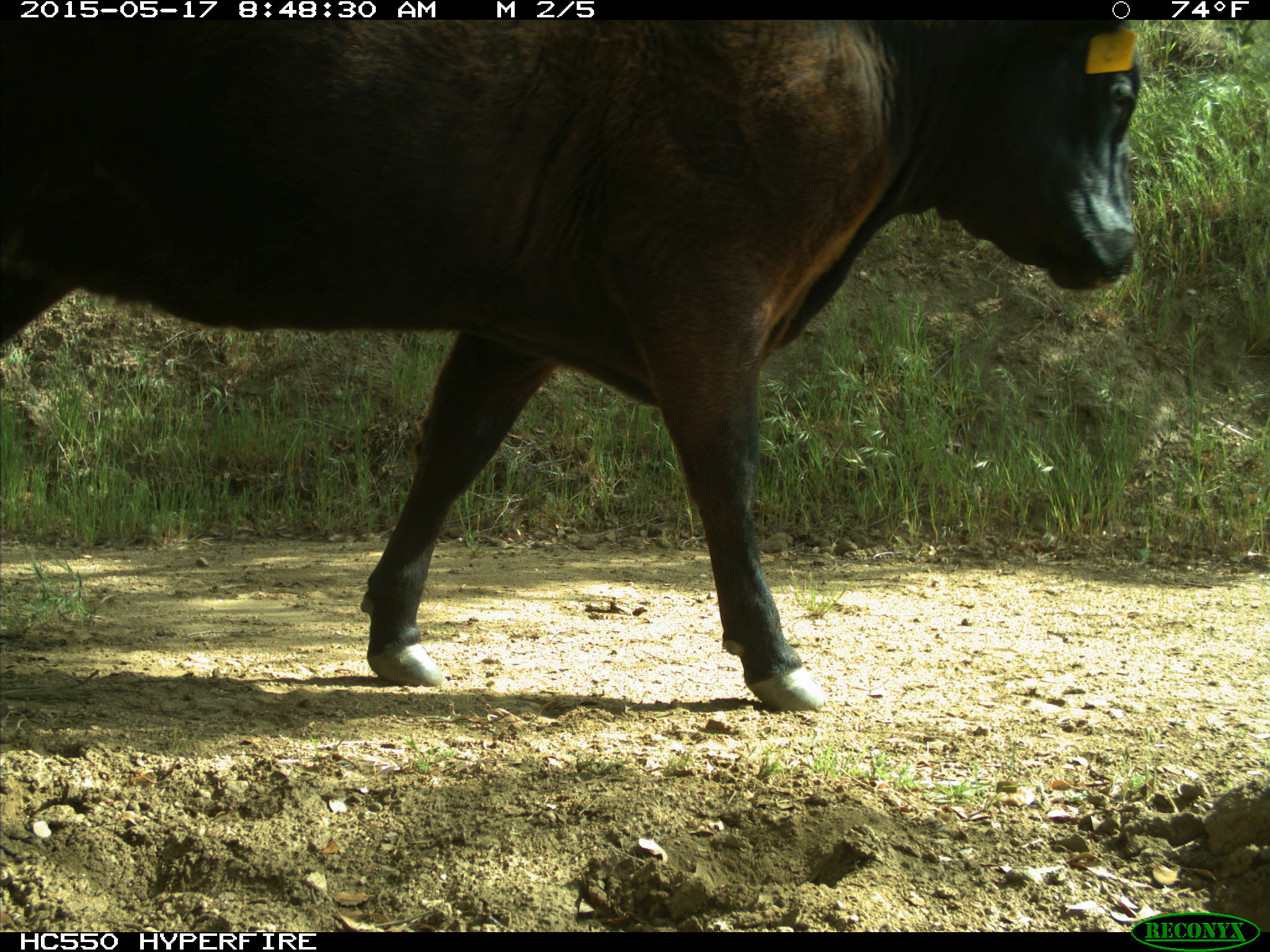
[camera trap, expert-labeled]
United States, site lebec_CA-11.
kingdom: Animalia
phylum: Chordata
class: Mammalia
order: Artiodactyla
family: Bovidae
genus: Bos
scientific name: Bos taurus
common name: domestic cow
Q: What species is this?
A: Bos taurus (domestic cow).